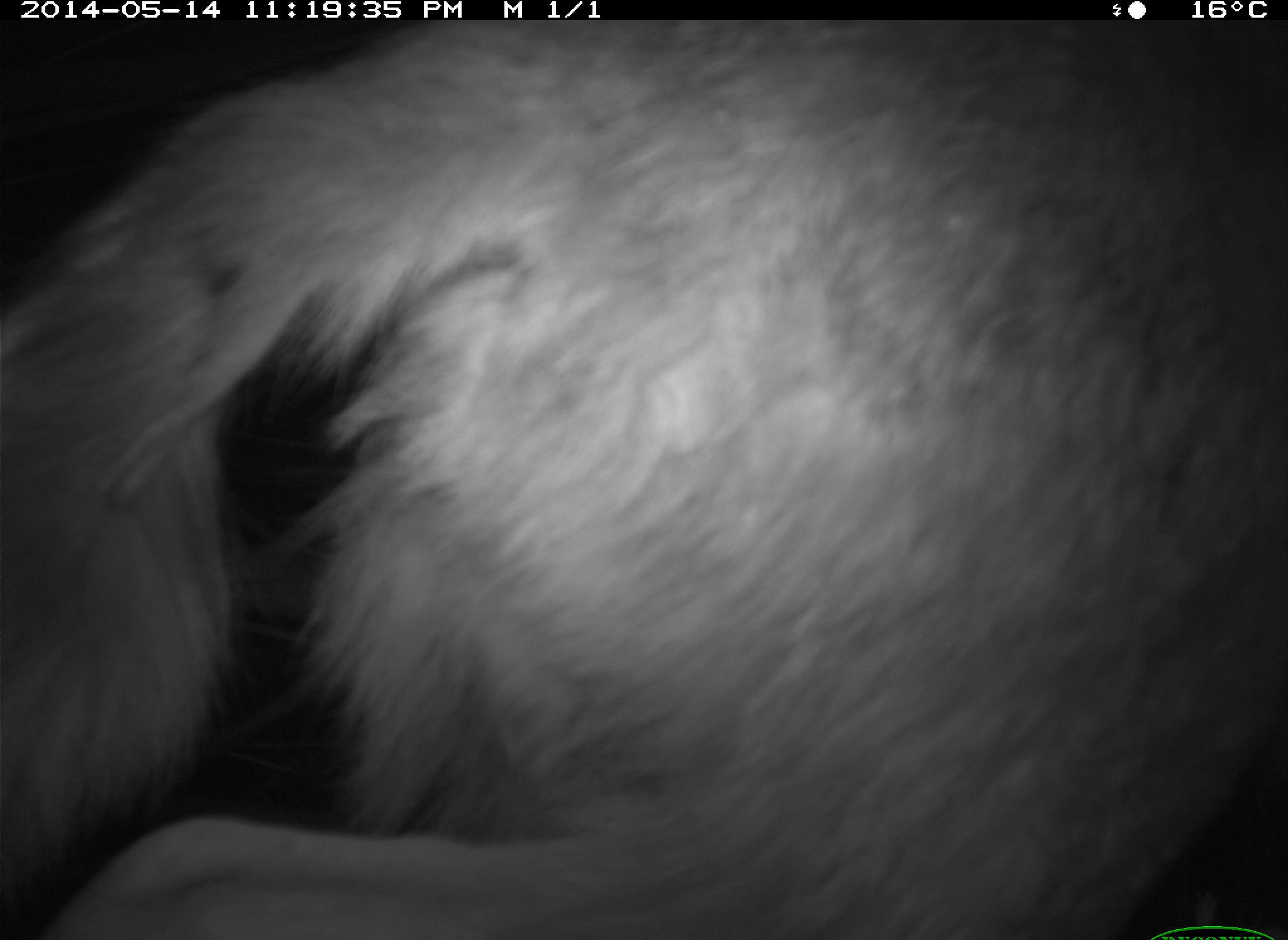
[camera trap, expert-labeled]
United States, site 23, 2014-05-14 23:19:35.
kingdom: Animalia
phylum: Chordata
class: Mammalia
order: Carnivora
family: Canidae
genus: Canis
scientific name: Canis latrans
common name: coyote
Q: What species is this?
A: Coyote (Canis latrans).